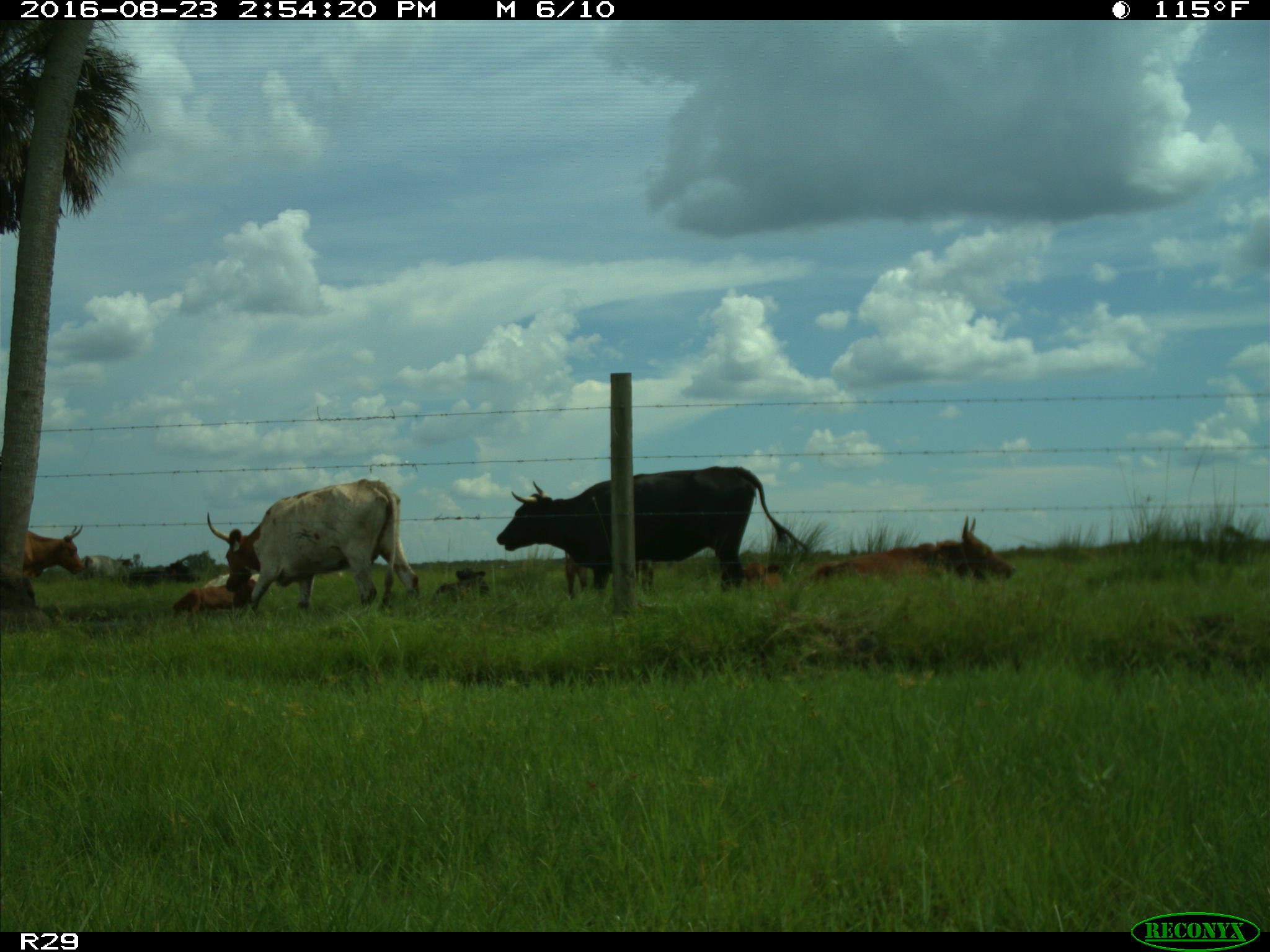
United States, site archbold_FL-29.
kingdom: Animalia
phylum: Chordata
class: Mammalia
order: Artiodactyla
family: Bovidae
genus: Bos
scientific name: Bos taurus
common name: domestic cow